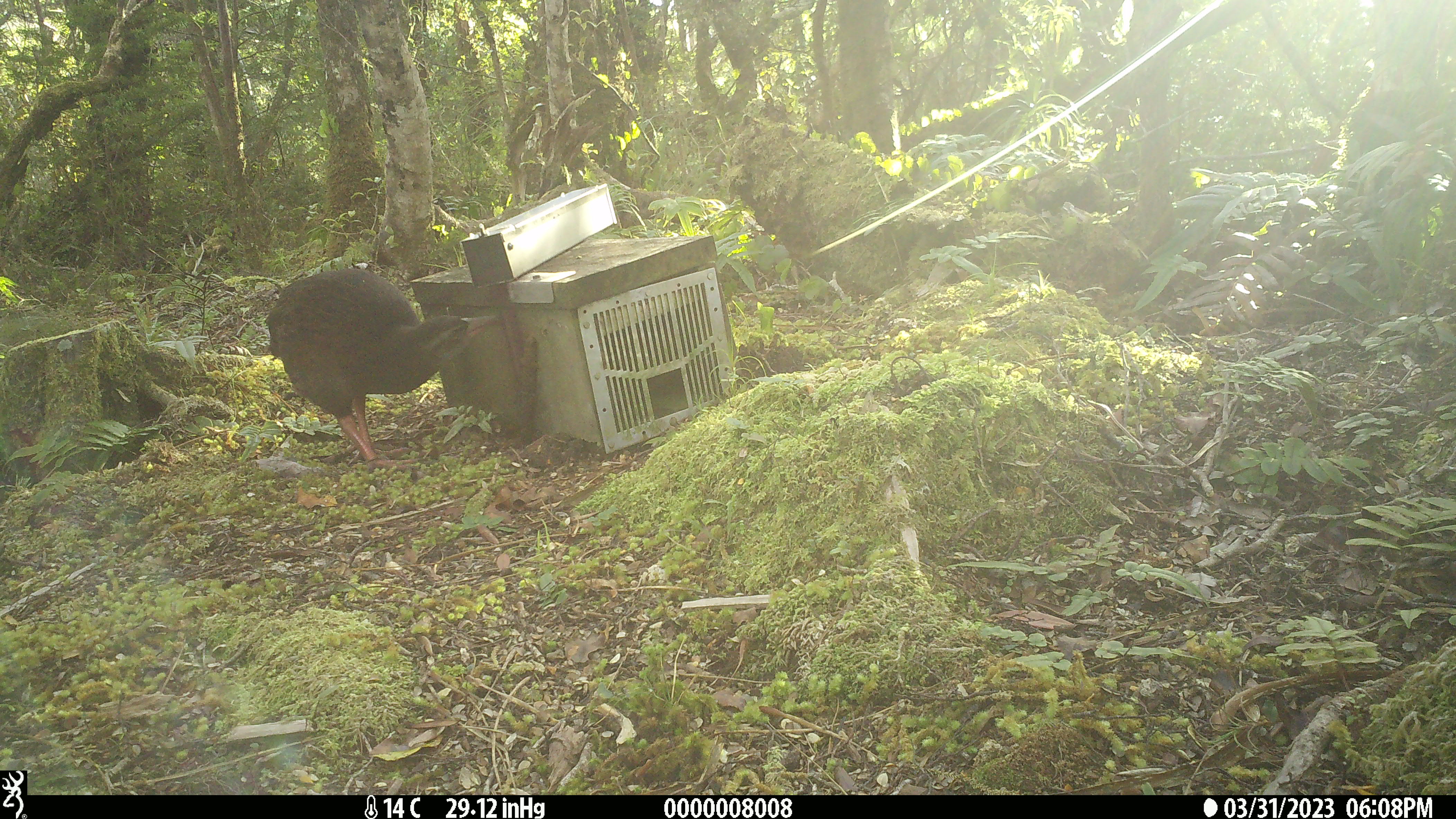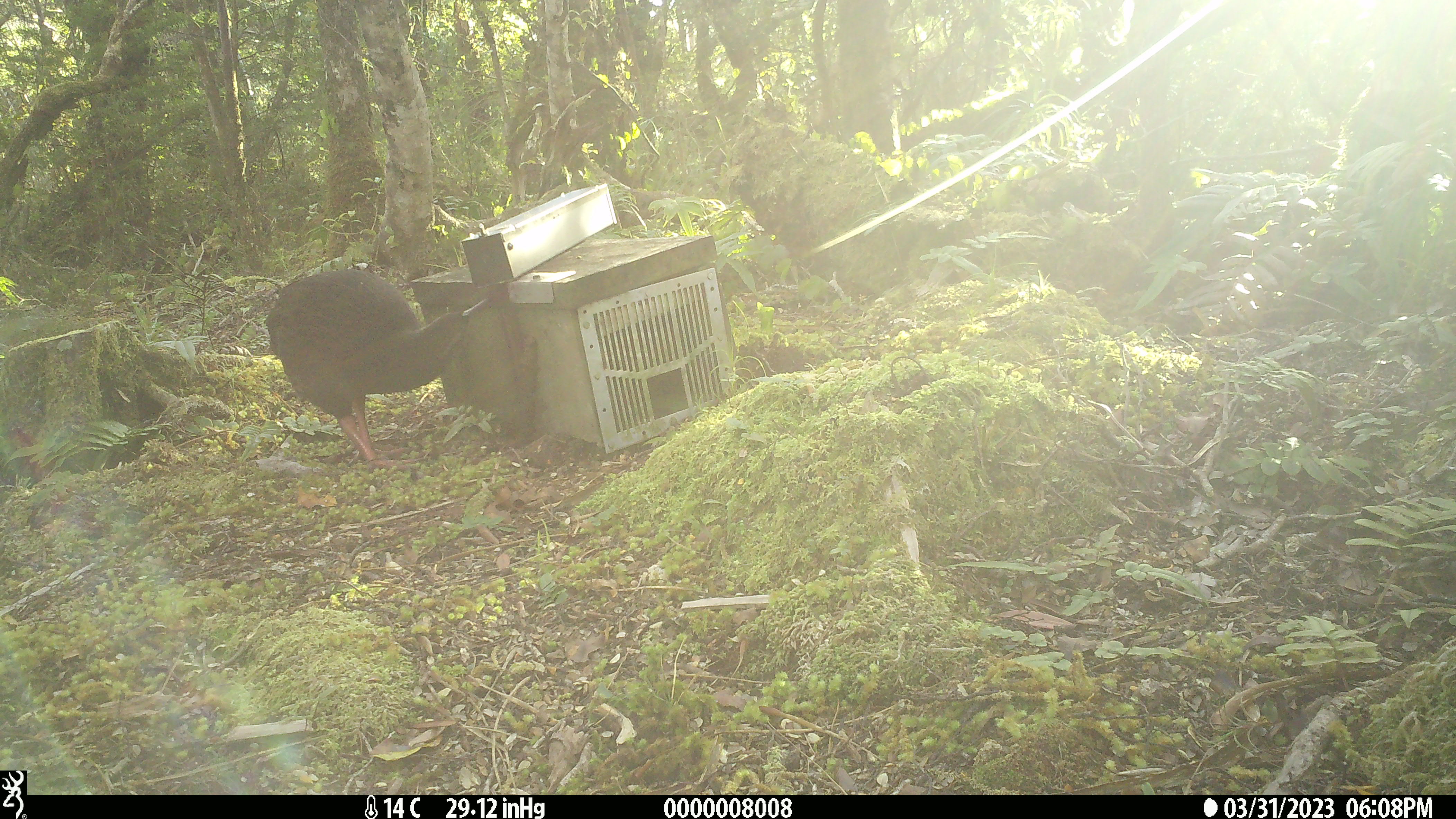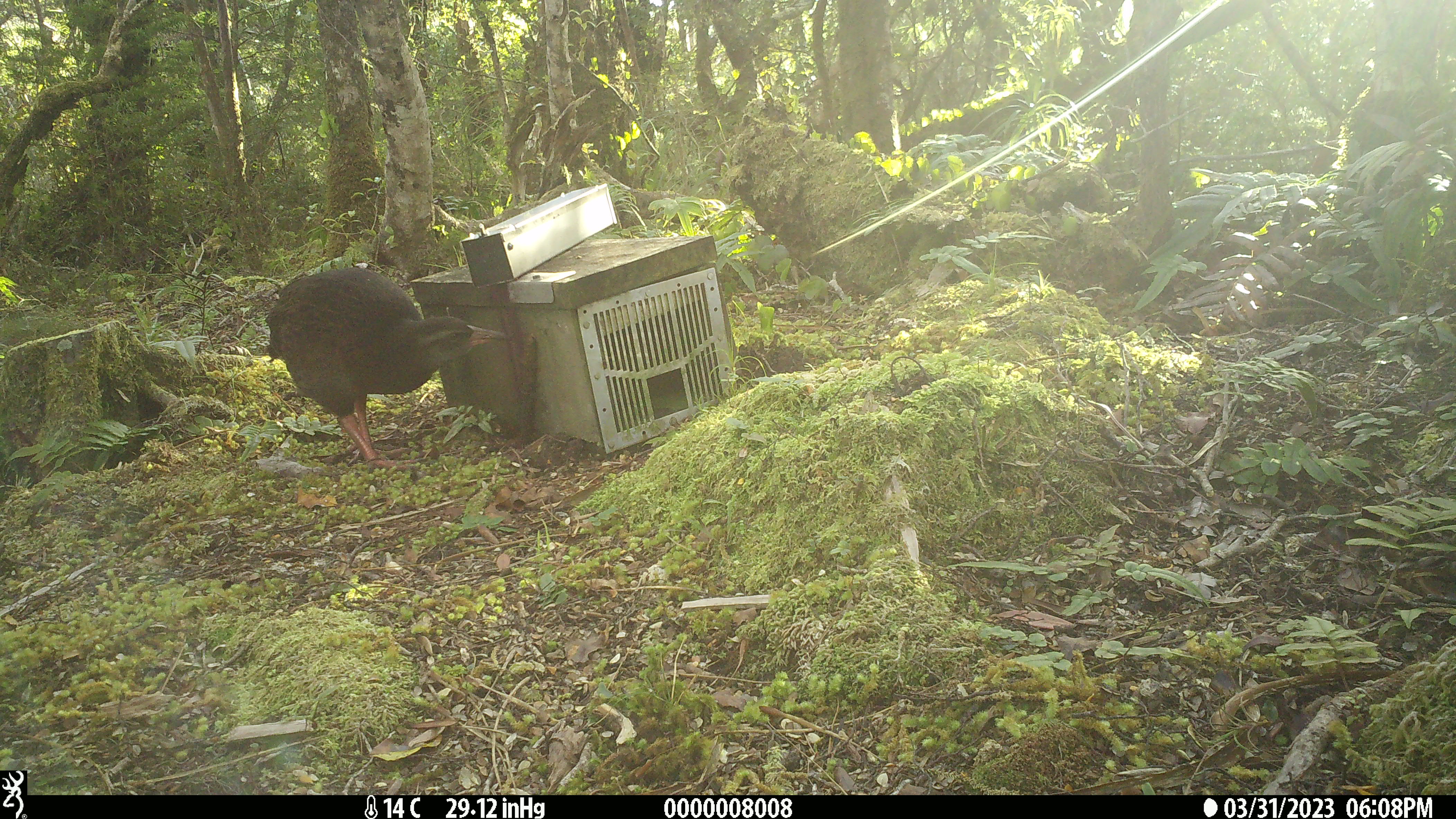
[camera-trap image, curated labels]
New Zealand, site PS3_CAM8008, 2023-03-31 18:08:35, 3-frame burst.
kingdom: Animalia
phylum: Chordata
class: Aves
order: Gruiformes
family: Rallidae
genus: Gallirallus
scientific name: Gallirallus australis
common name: weka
Weka (Gallirallus australis).